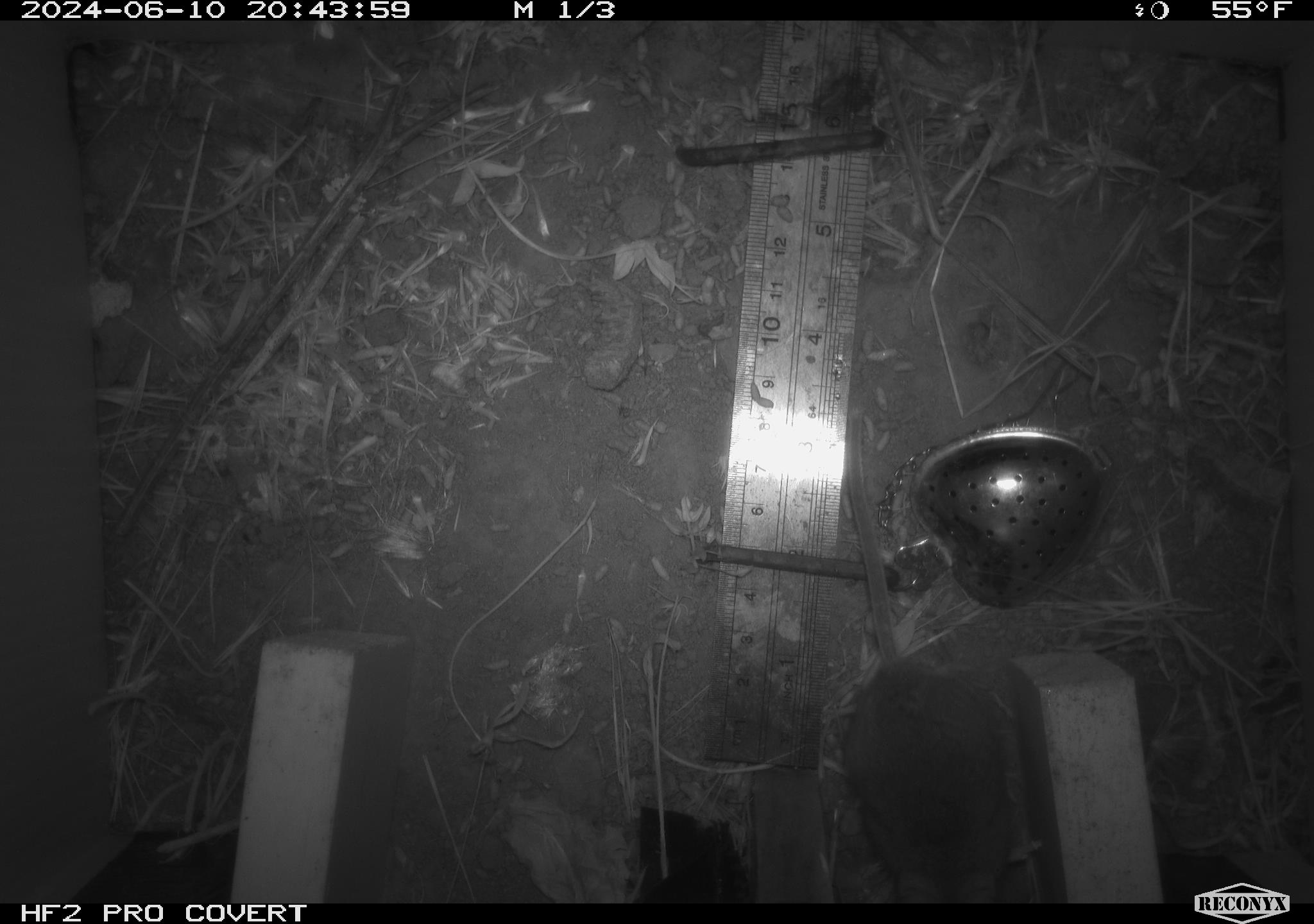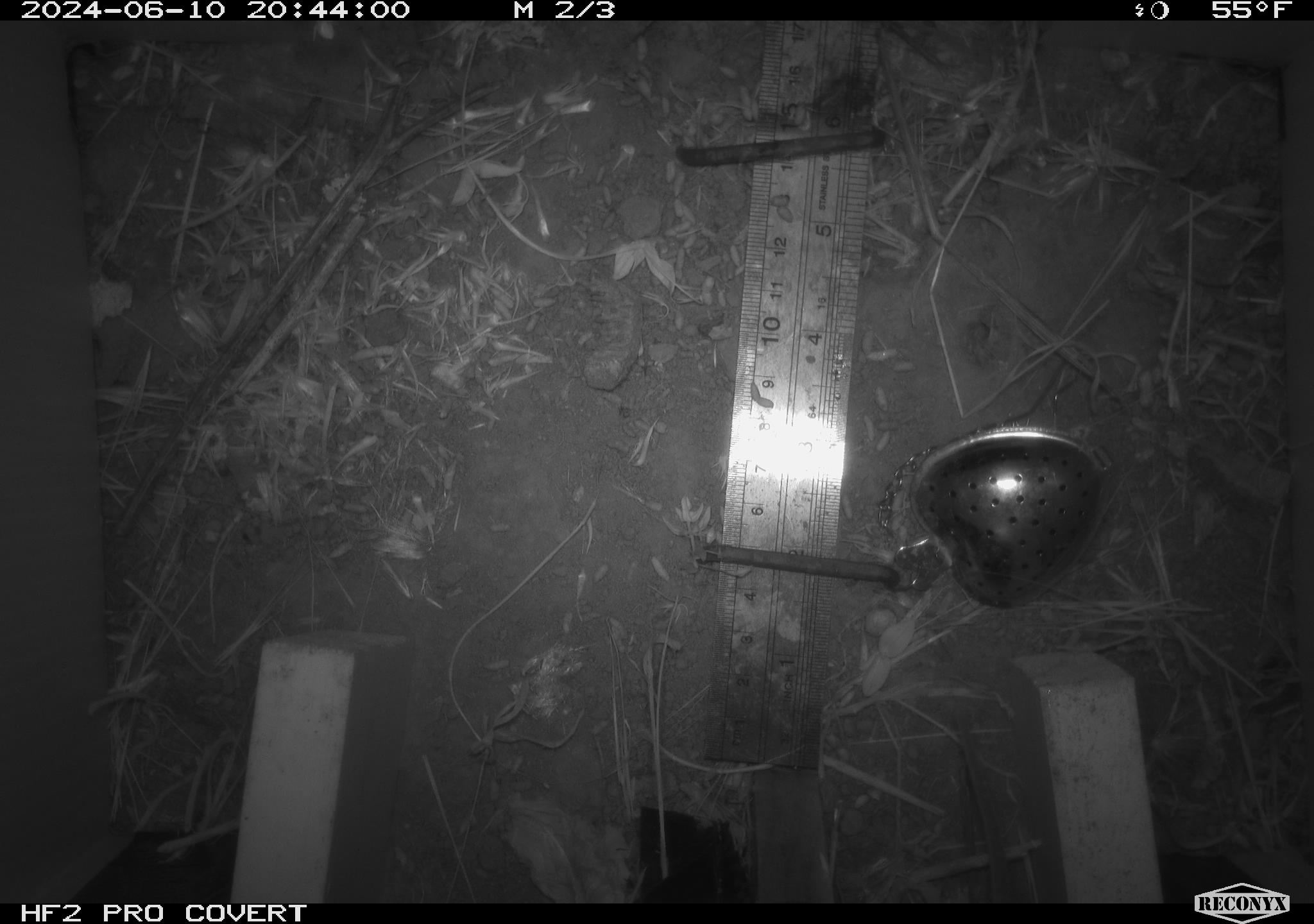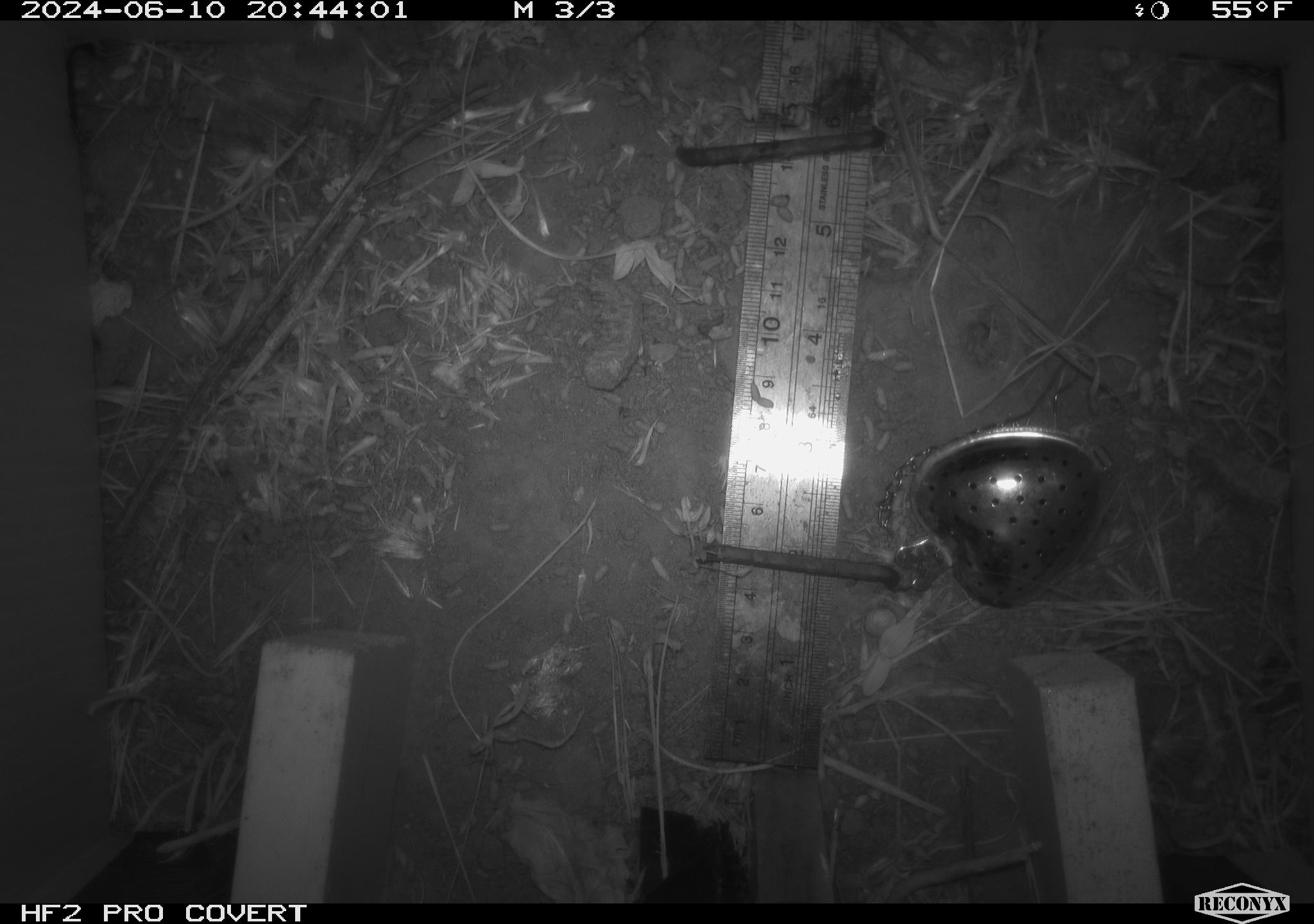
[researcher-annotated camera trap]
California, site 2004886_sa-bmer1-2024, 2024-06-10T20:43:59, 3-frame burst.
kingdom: Animalia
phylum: Chordata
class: Mammalia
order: Rodentia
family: Cricetidae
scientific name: Arvicolinae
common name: voles, lemmings, and muskrats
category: arvicolinae subfamily